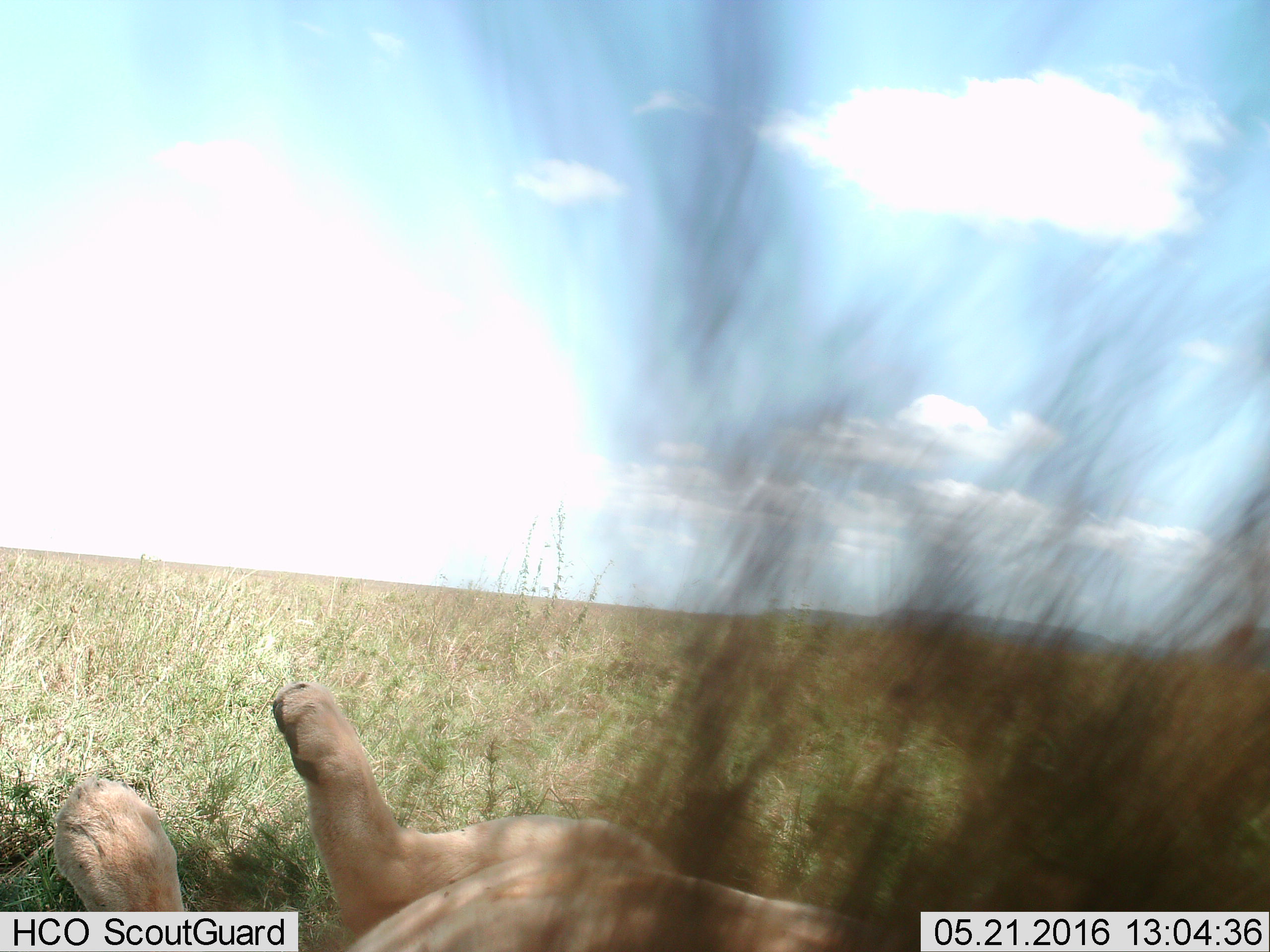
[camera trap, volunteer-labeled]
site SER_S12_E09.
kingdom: Animalia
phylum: Chordata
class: Mammalia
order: Carnivora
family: Felidae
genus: Panthera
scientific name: Panthera leo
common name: lion male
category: lionmale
Lionmale (lion male) (Panthera leo), count 1. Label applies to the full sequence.